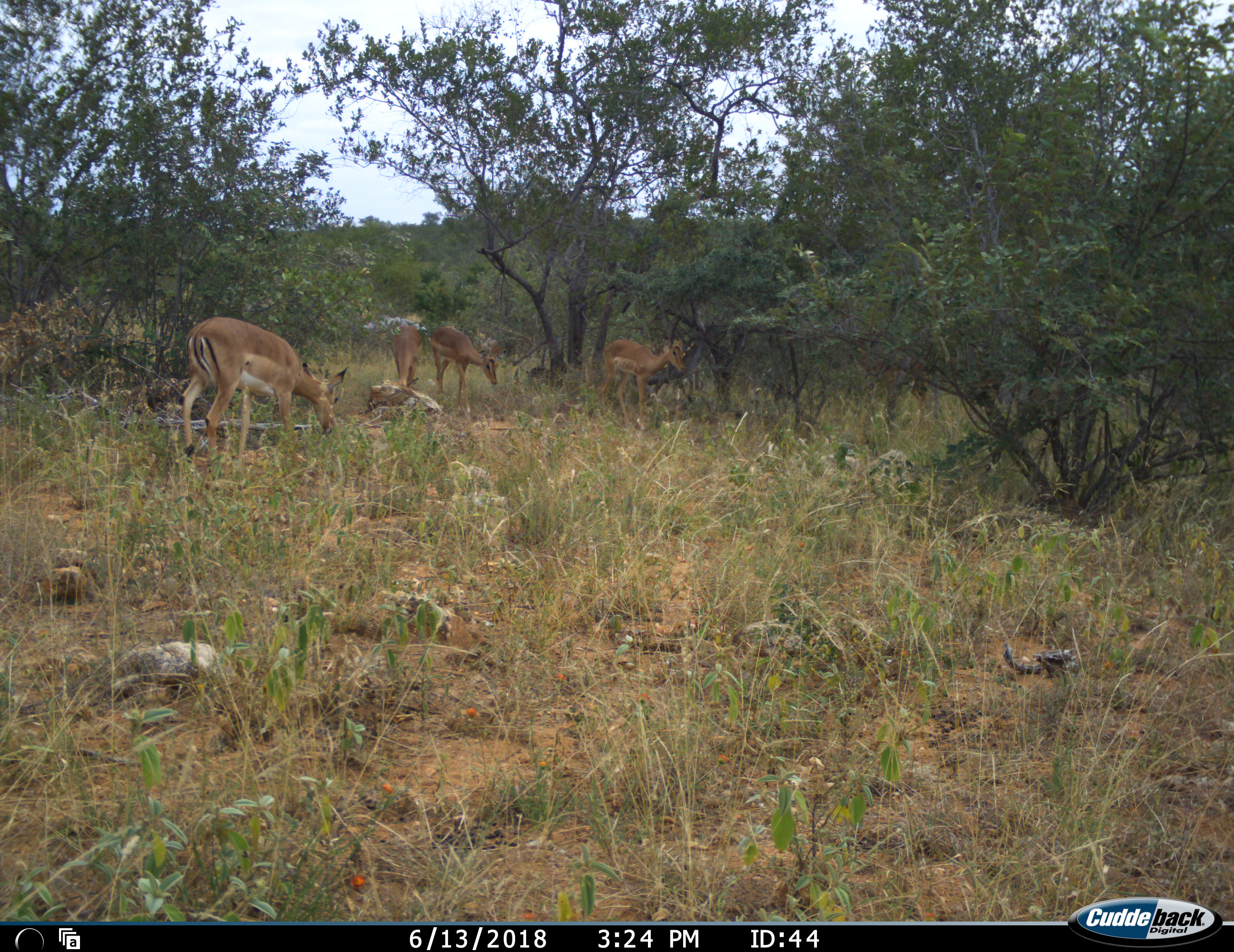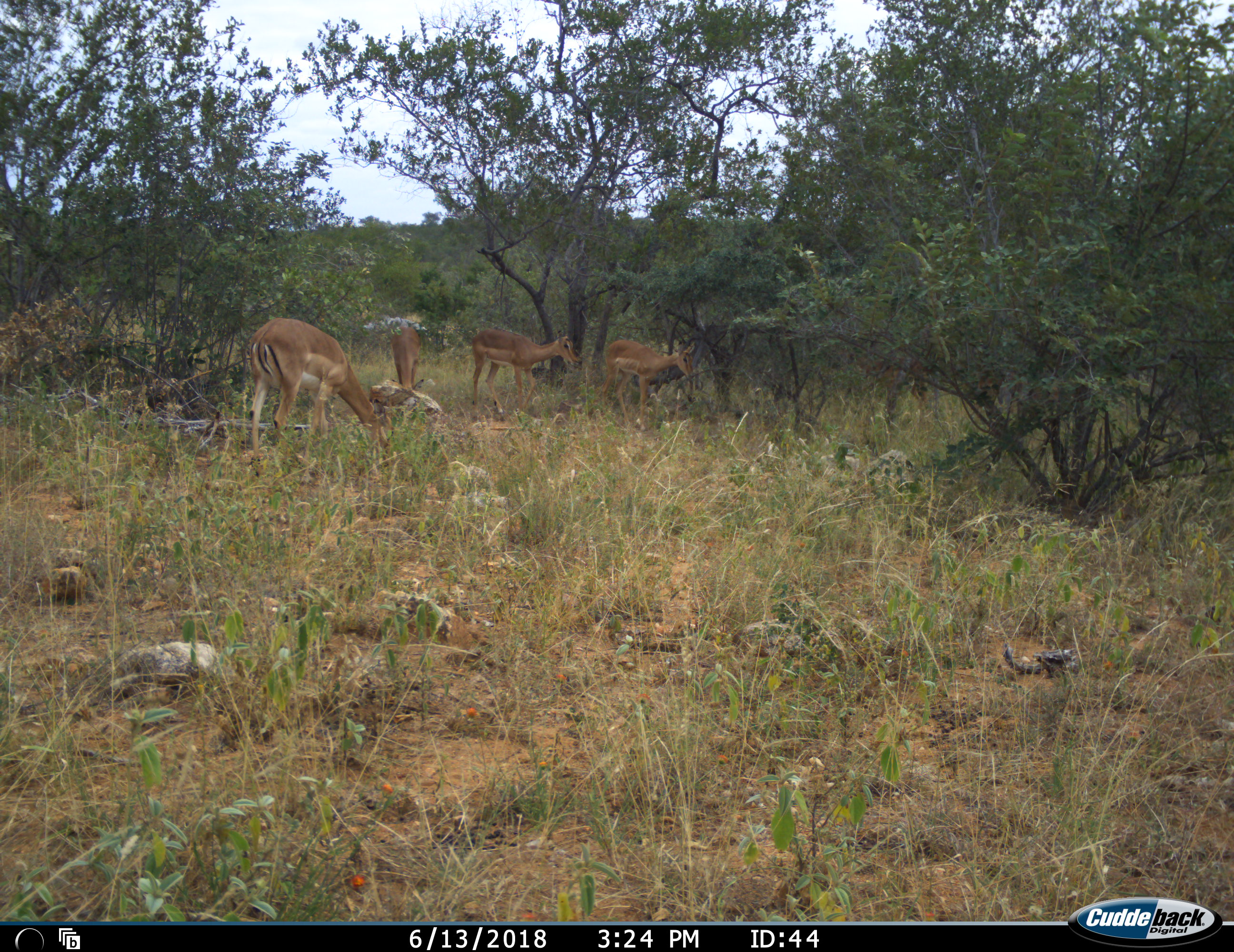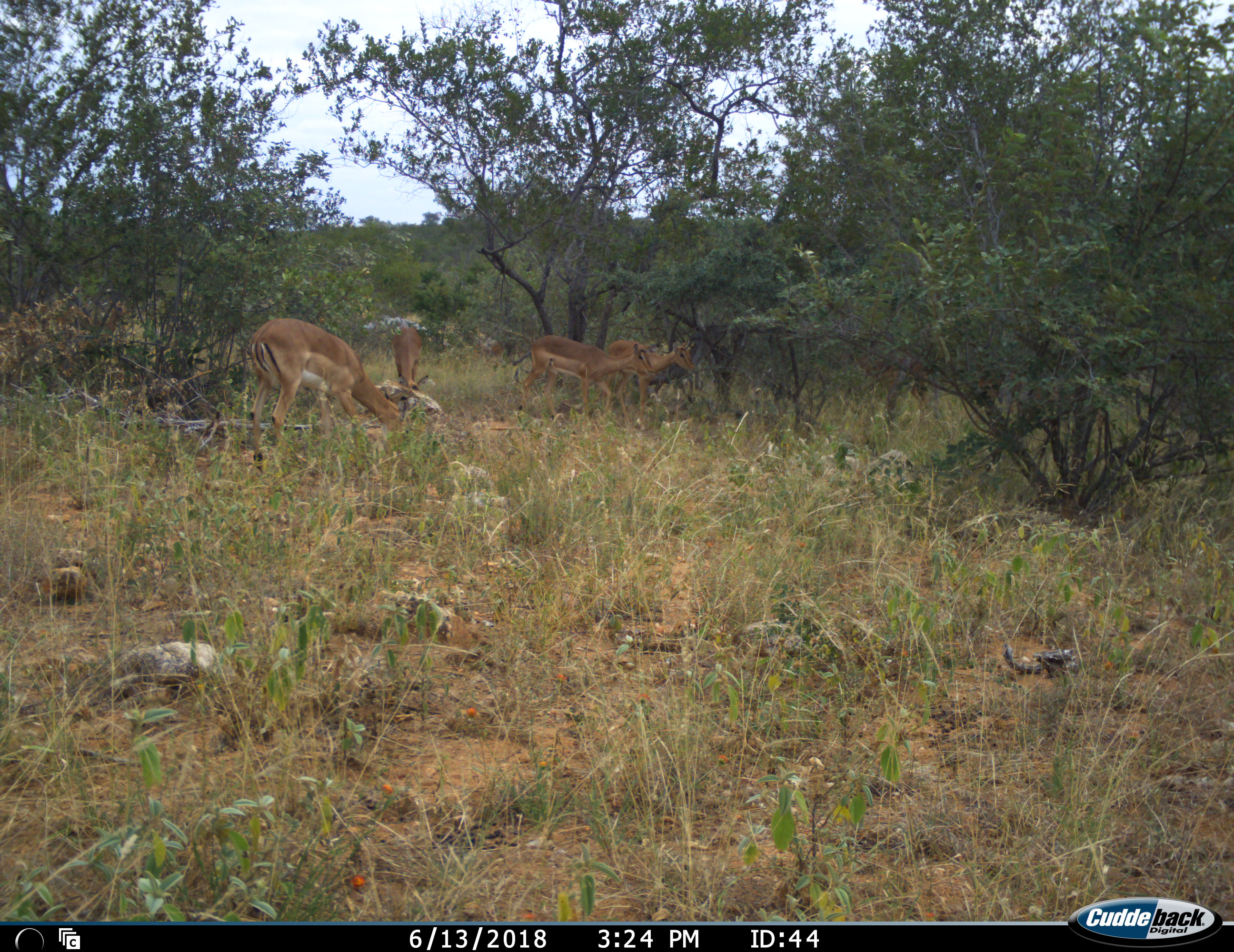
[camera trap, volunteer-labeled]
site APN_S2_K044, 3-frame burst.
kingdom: Animalia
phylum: Chordata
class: Mammalia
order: Artiodactyla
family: Bovidae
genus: Aepyceros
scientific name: Aepyceros melampus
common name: impala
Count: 4.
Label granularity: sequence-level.